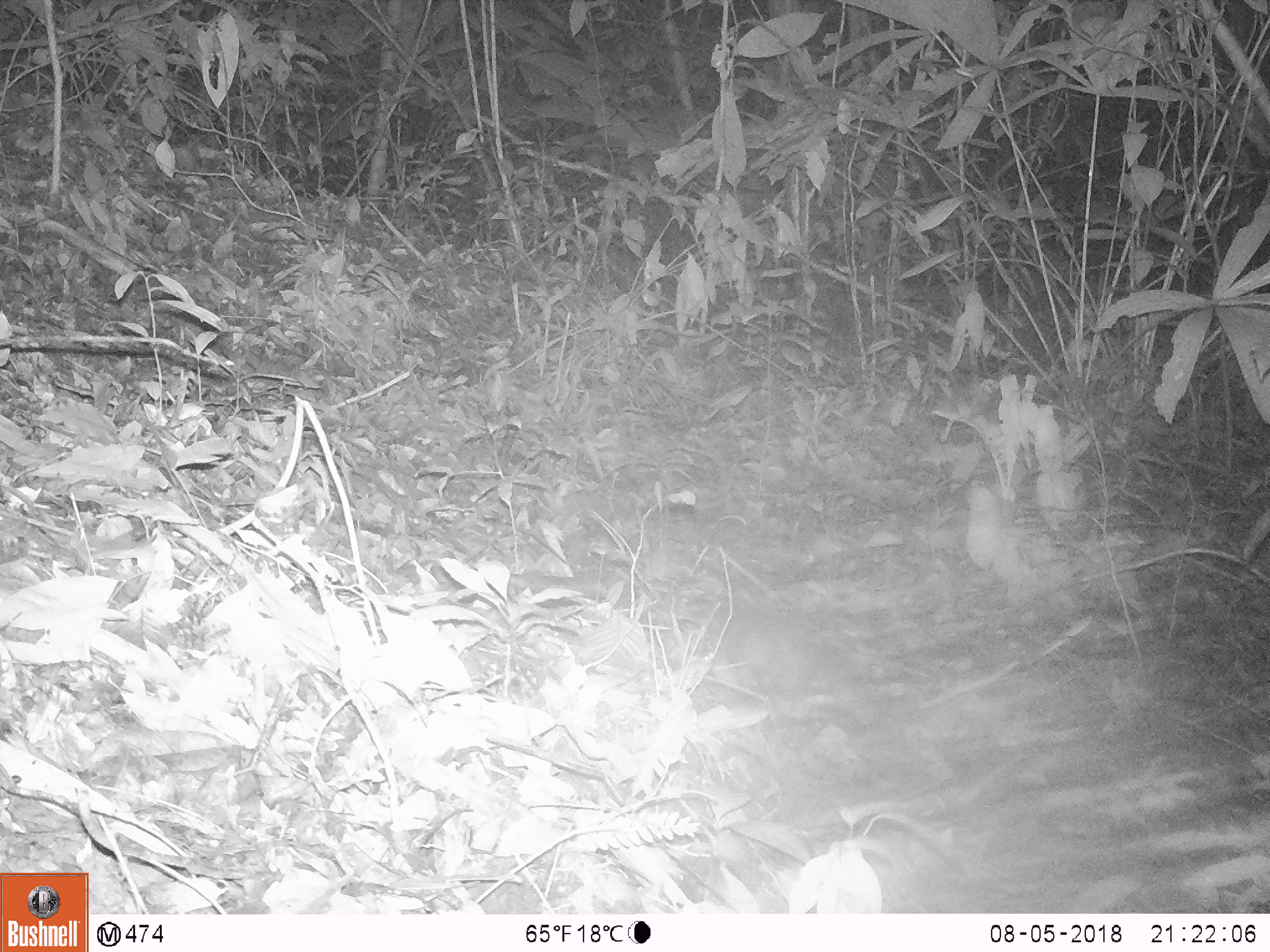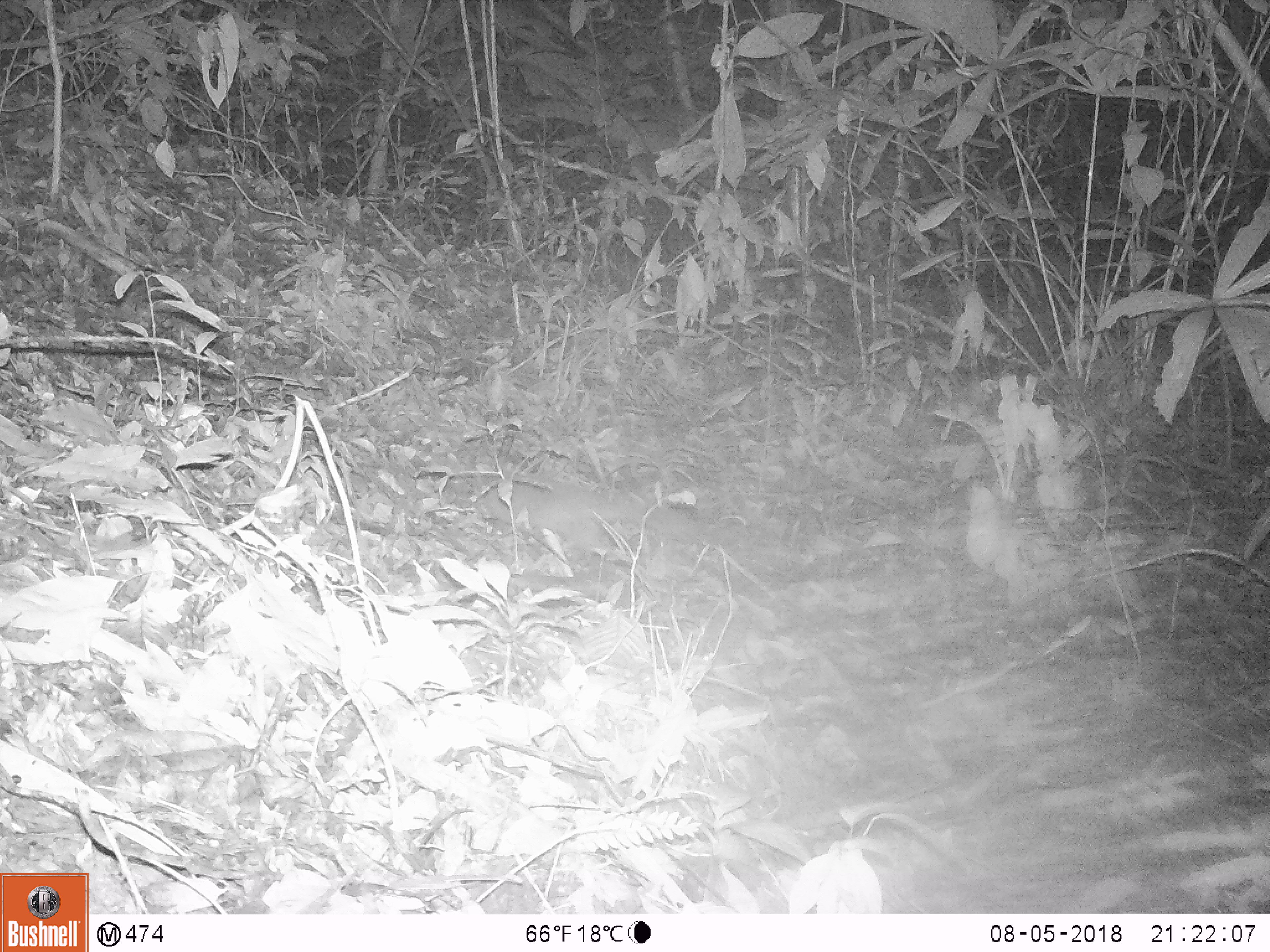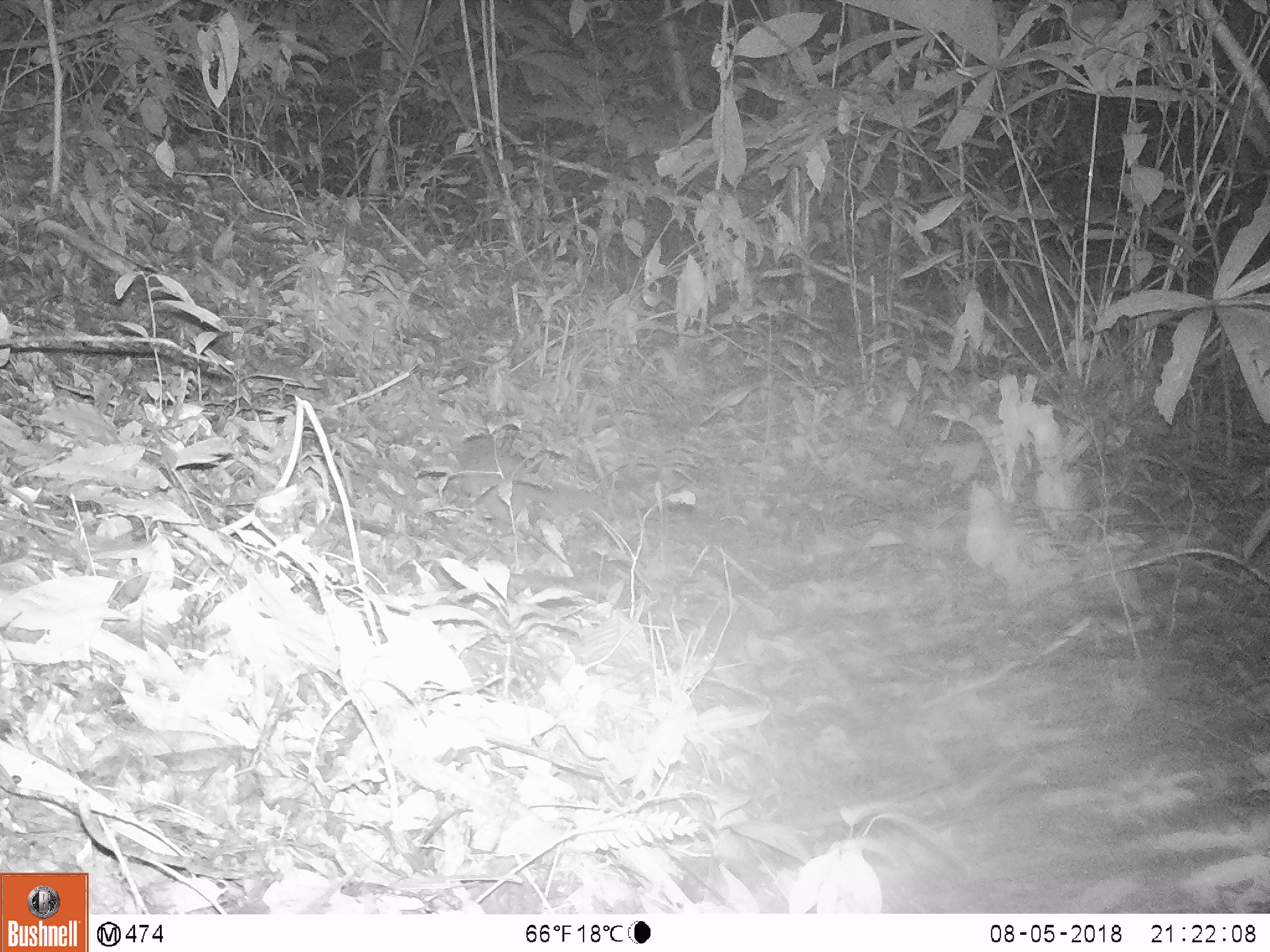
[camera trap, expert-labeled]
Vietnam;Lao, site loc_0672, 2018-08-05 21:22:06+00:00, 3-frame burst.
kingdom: Animalia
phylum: Chordata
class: Mammalia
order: Carnivora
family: Mustelidae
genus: Melogale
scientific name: Melogale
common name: ferret badger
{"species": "ferret badger (Melogale)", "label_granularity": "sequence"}